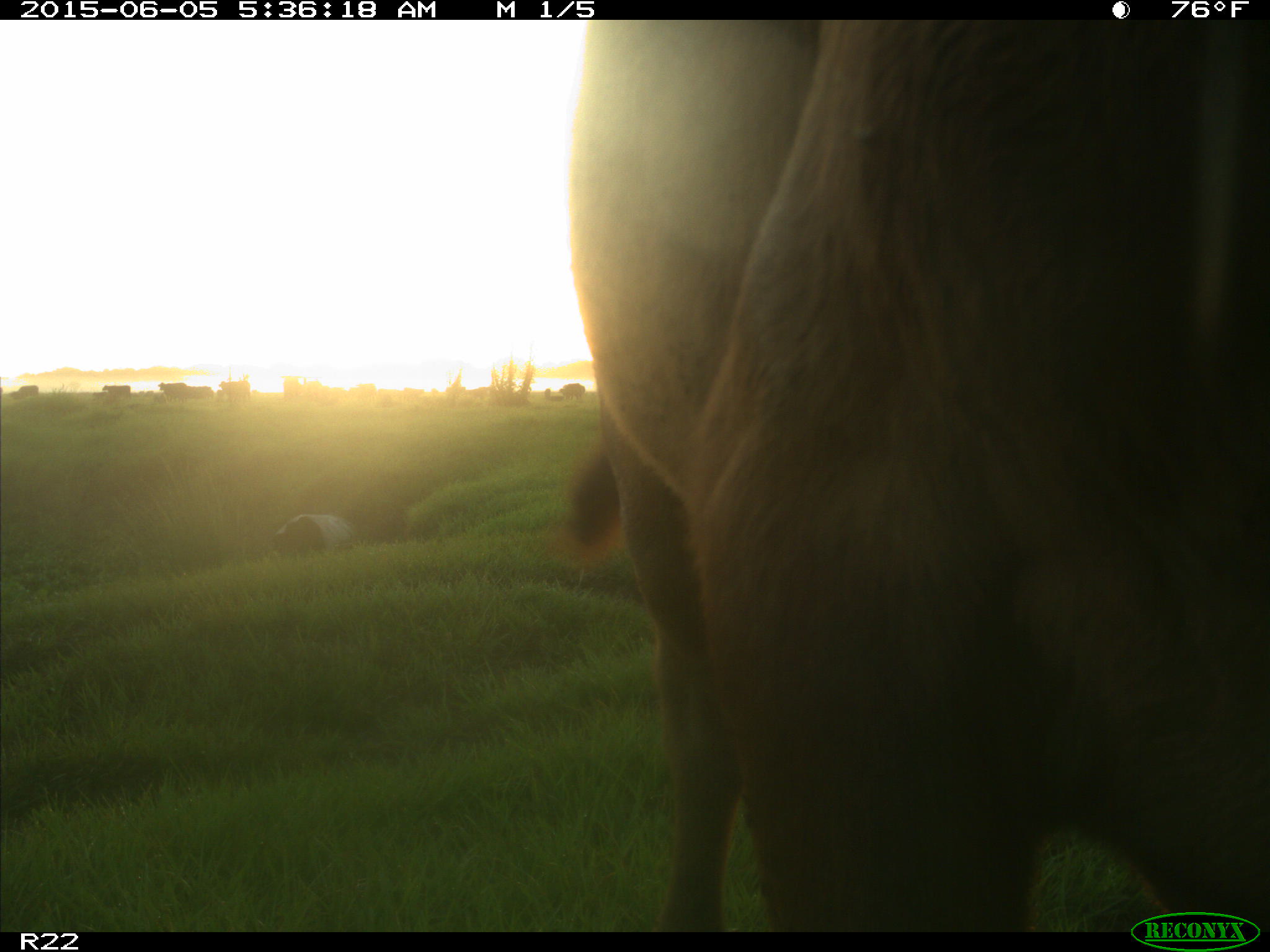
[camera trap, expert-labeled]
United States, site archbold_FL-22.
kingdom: Animalia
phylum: Chordata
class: Mammalia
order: Artiodactyla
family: Bovidae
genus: Bos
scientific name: Bos taurus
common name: domestic cow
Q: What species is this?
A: Bos taurus (domestic cow).